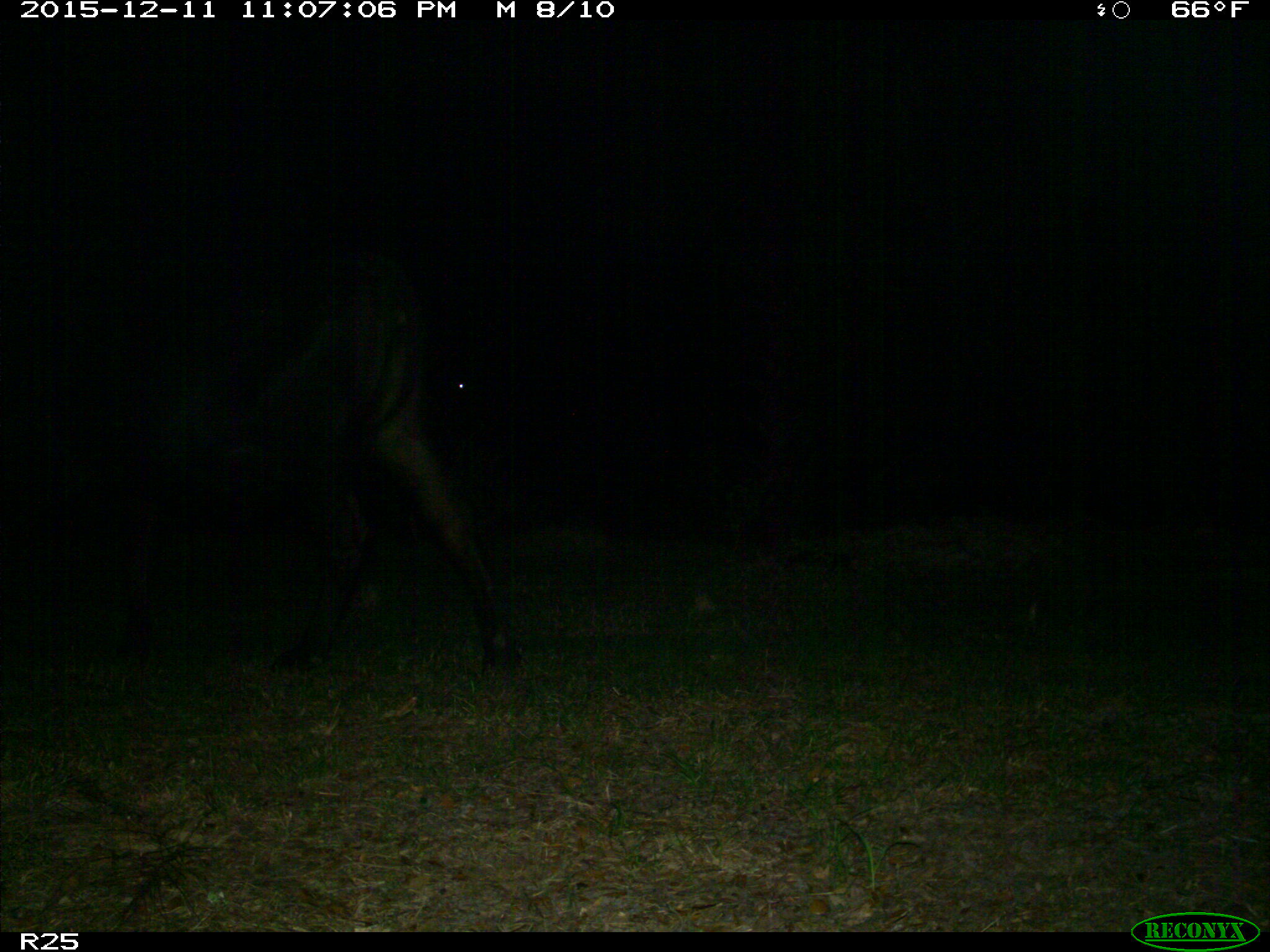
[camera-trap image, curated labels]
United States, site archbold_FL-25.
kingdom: Animalia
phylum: Chordata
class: Mammalia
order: Artiodactyla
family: Bovidae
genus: Bos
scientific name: Bos taurus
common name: domestic cow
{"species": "Bos taurus (domestic cow)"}